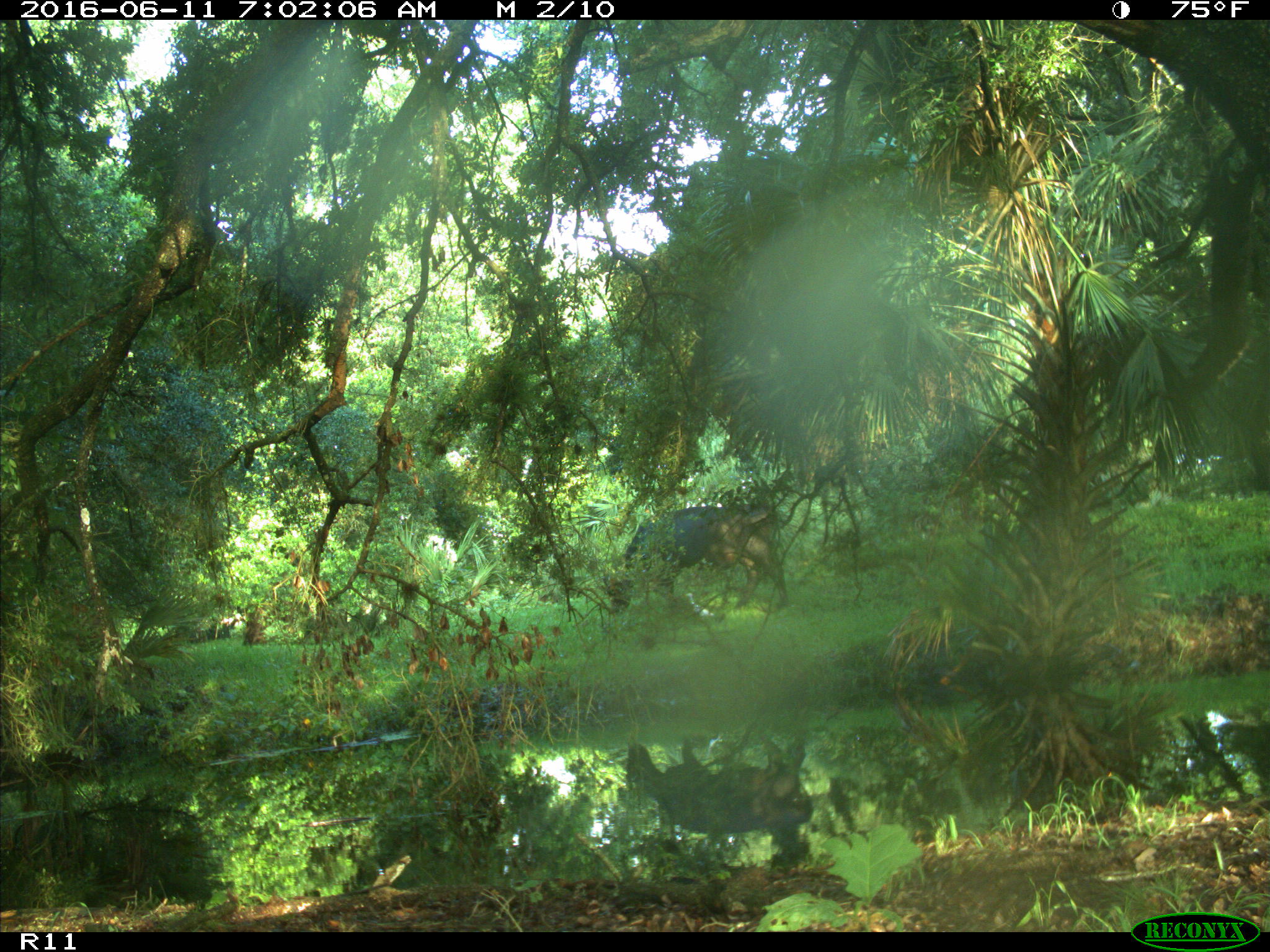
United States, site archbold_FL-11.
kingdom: Animalia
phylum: Chordata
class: Mammalia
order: Artiodactyla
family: Bovidae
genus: Bos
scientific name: Bos taurus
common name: domestic cow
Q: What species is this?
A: Bos taurus (domestic cow).